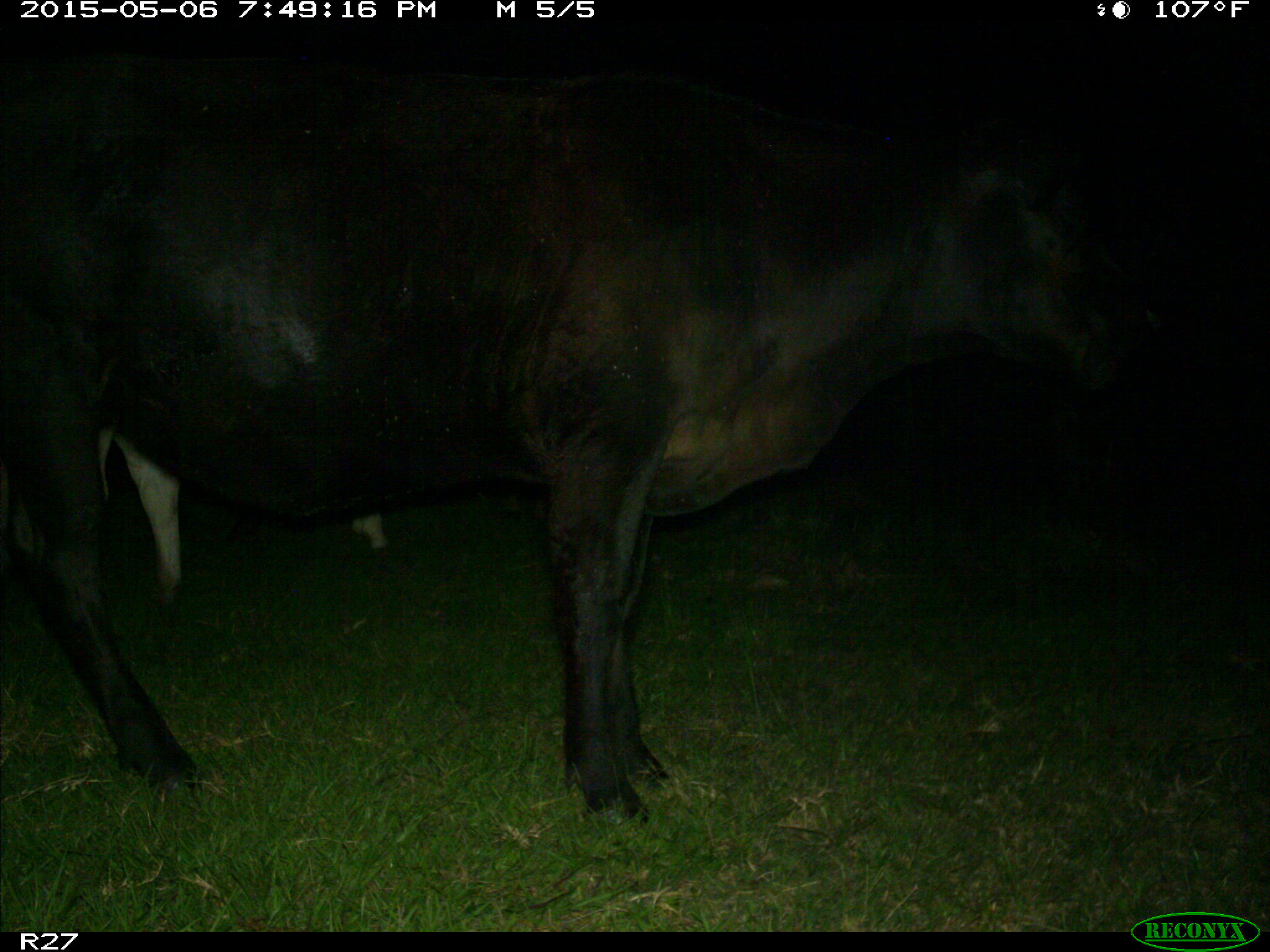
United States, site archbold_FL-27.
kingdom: Animalia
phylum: Chordata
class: Mammalia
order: Artiodactyla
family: Bovidae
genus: Bos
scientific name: Bos taurus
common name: domestic cow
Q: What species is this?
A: Bos taurus (domestic cow).